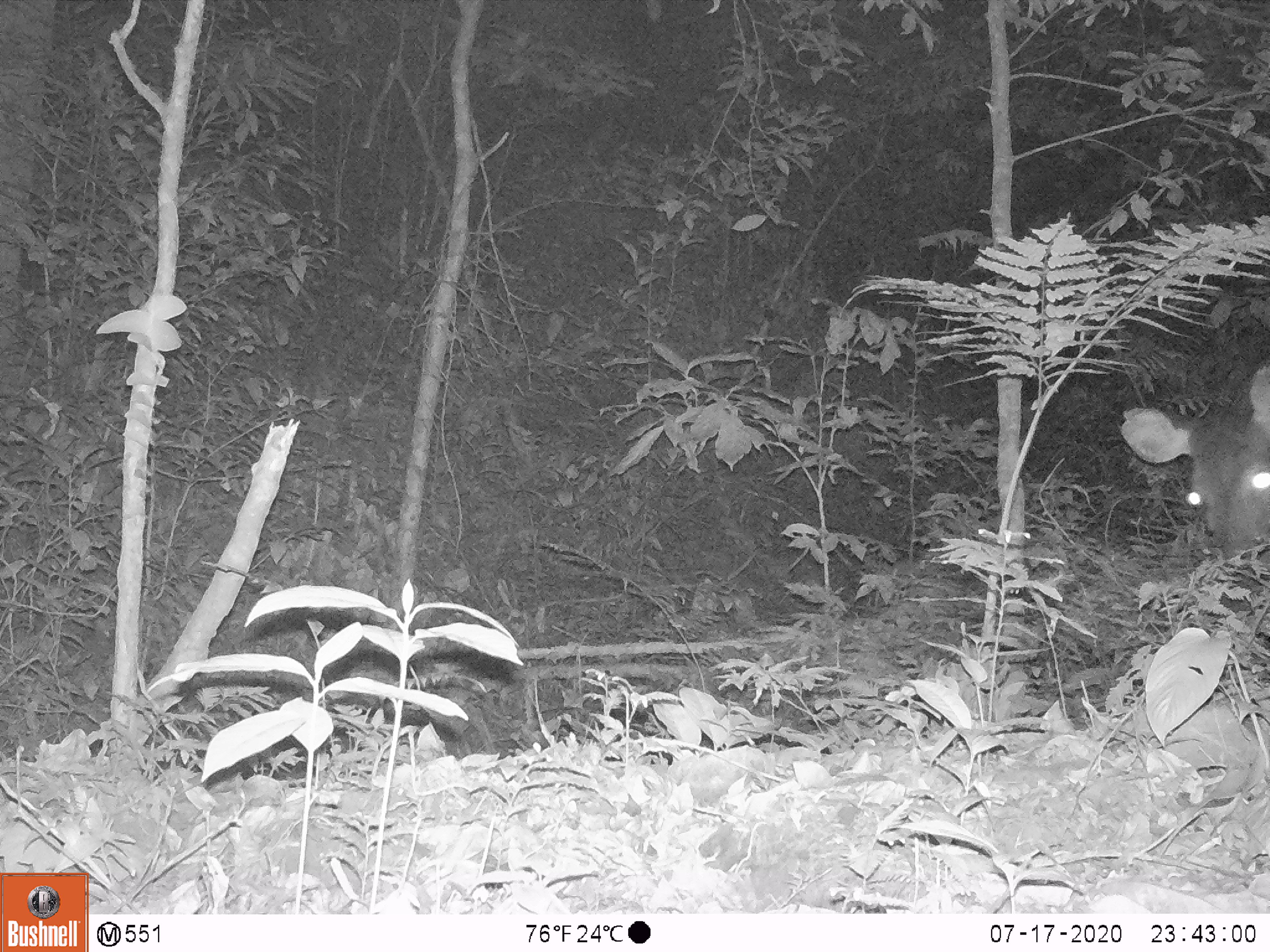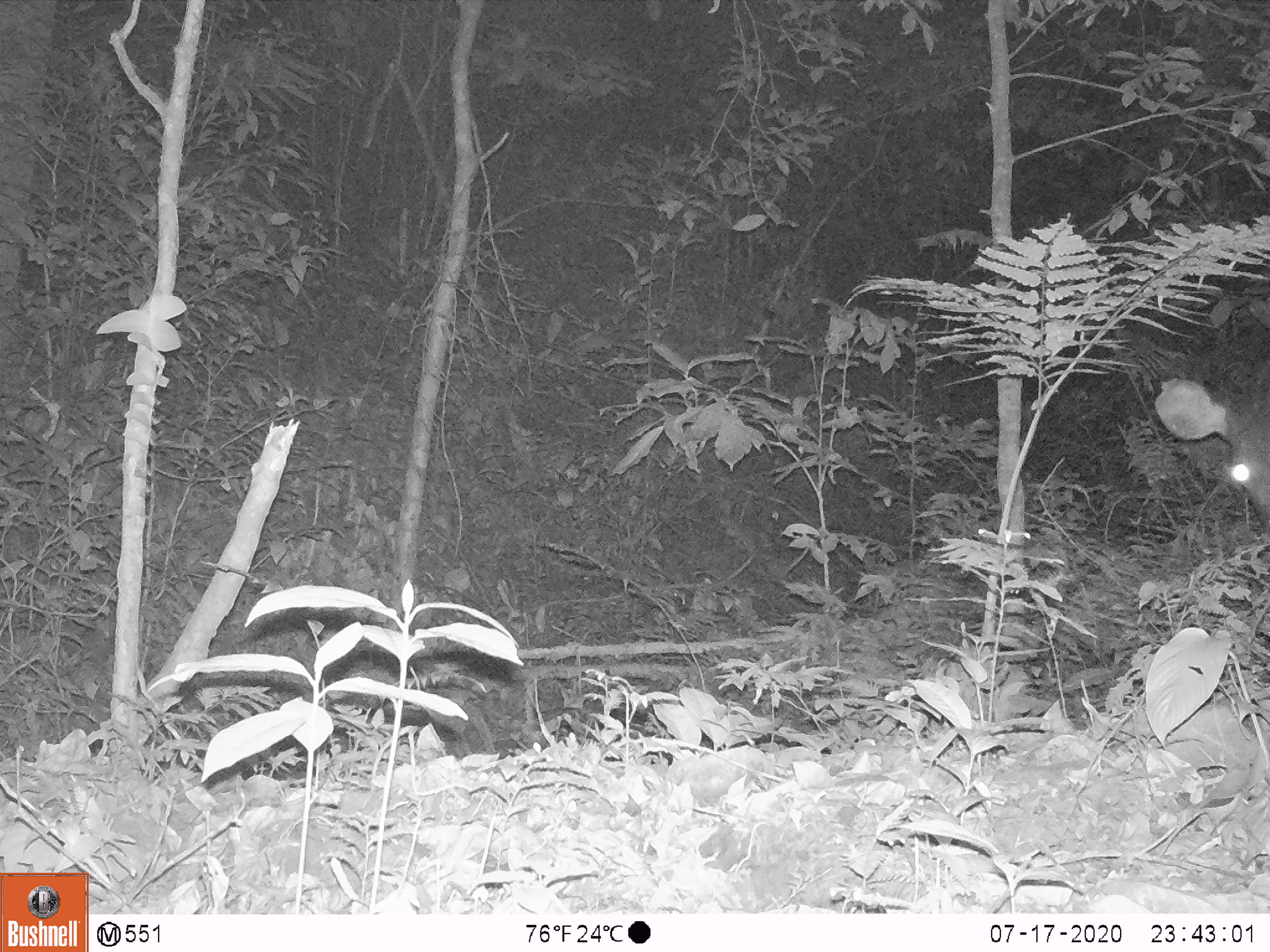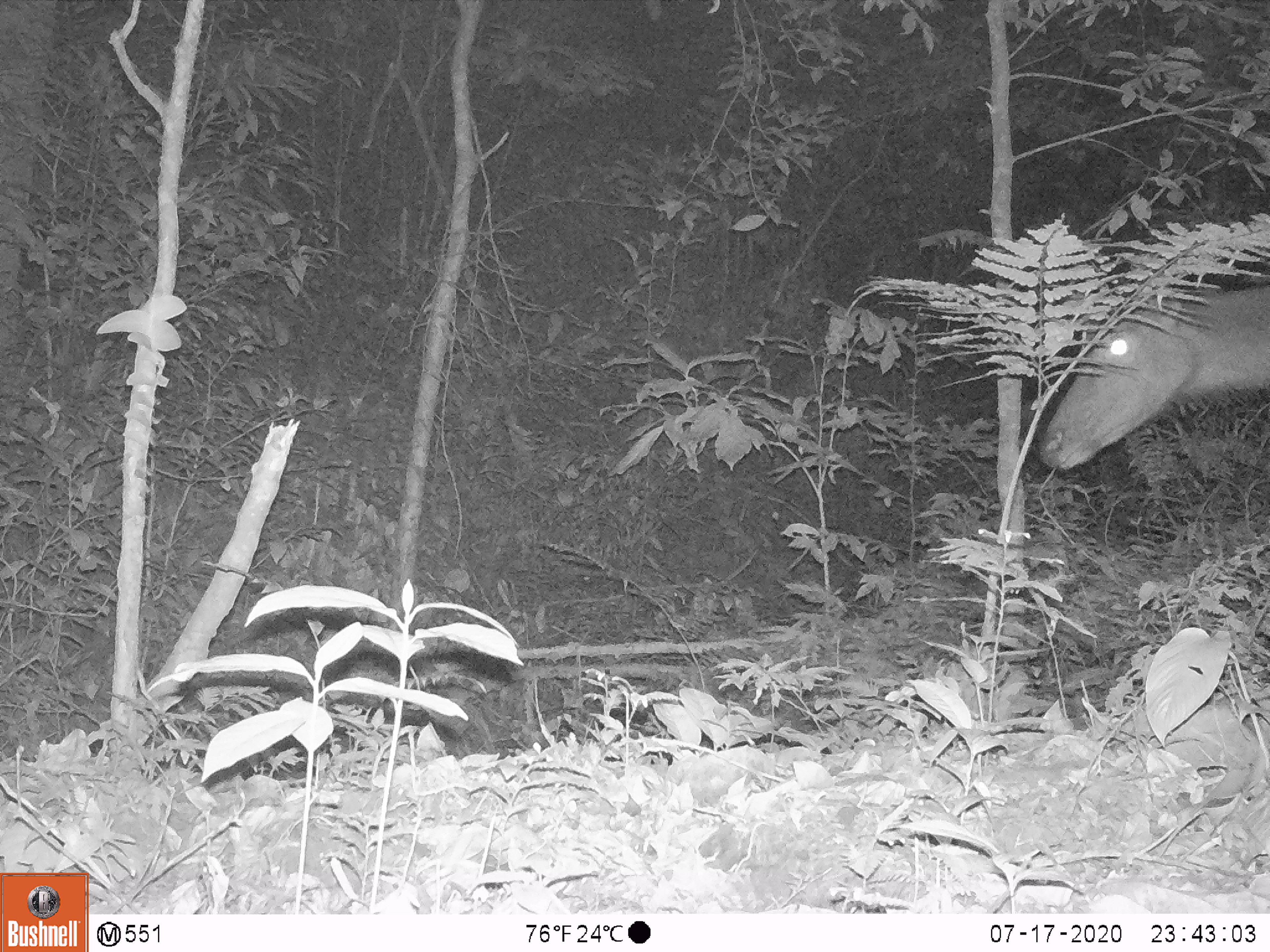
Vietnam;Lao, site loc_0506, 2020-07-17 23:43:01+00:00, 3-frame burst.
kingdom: Animalia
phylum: Chordata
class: Mammalia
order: Artiodactyla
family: Cervidae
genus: Rusa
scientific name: Rusa unicolor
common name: sambar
Sambar (Rusa unicolor). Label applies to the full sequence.